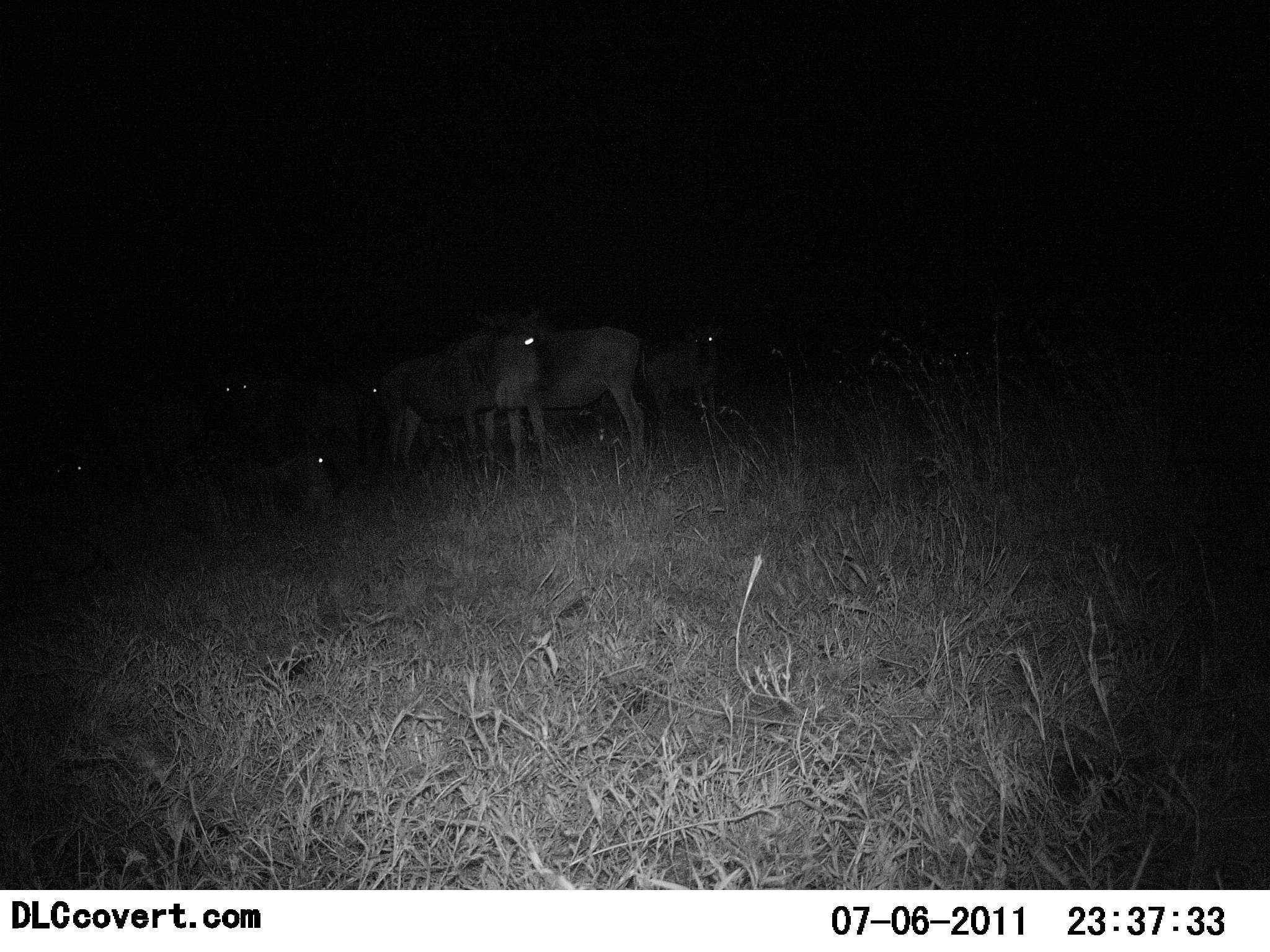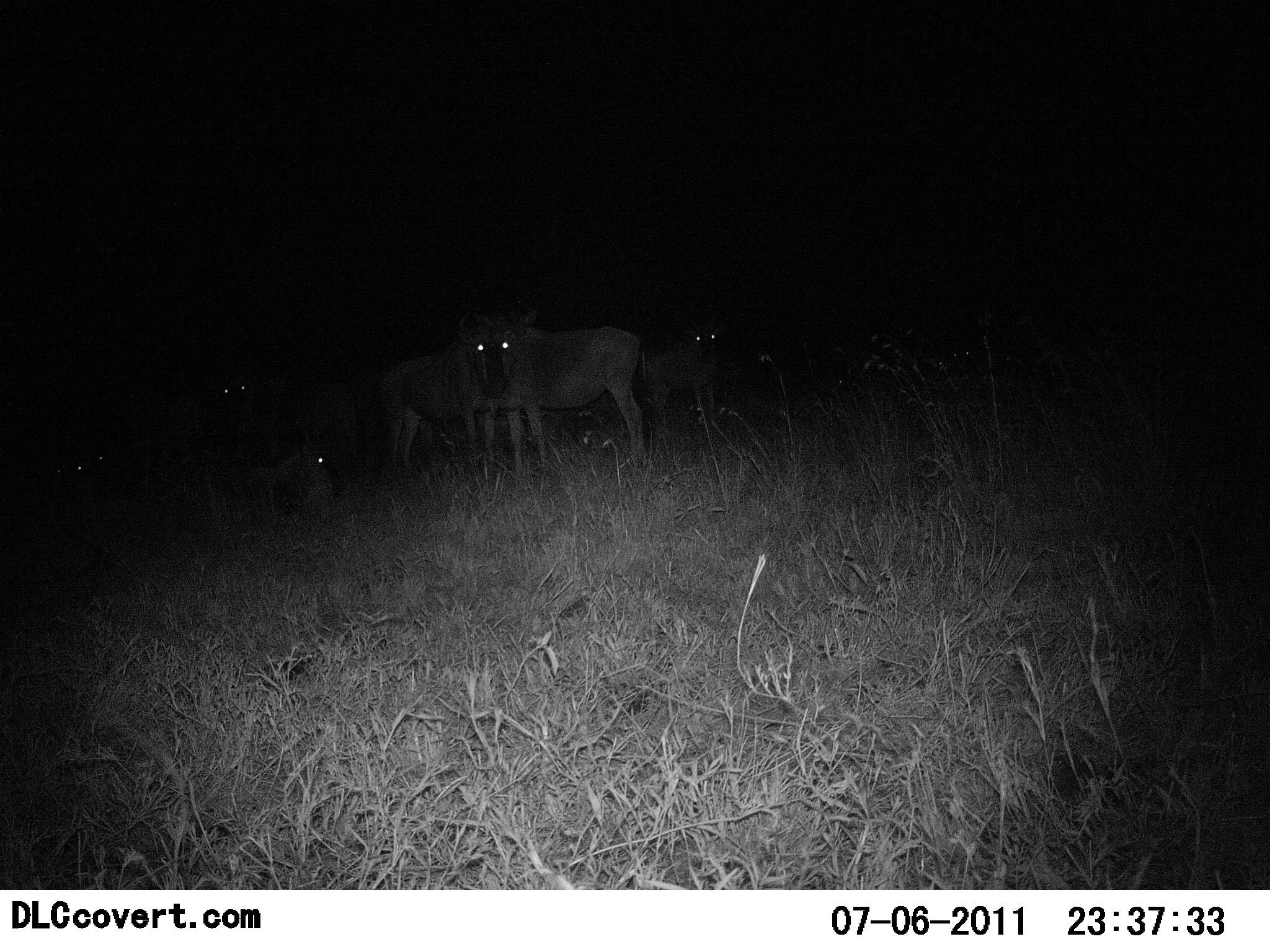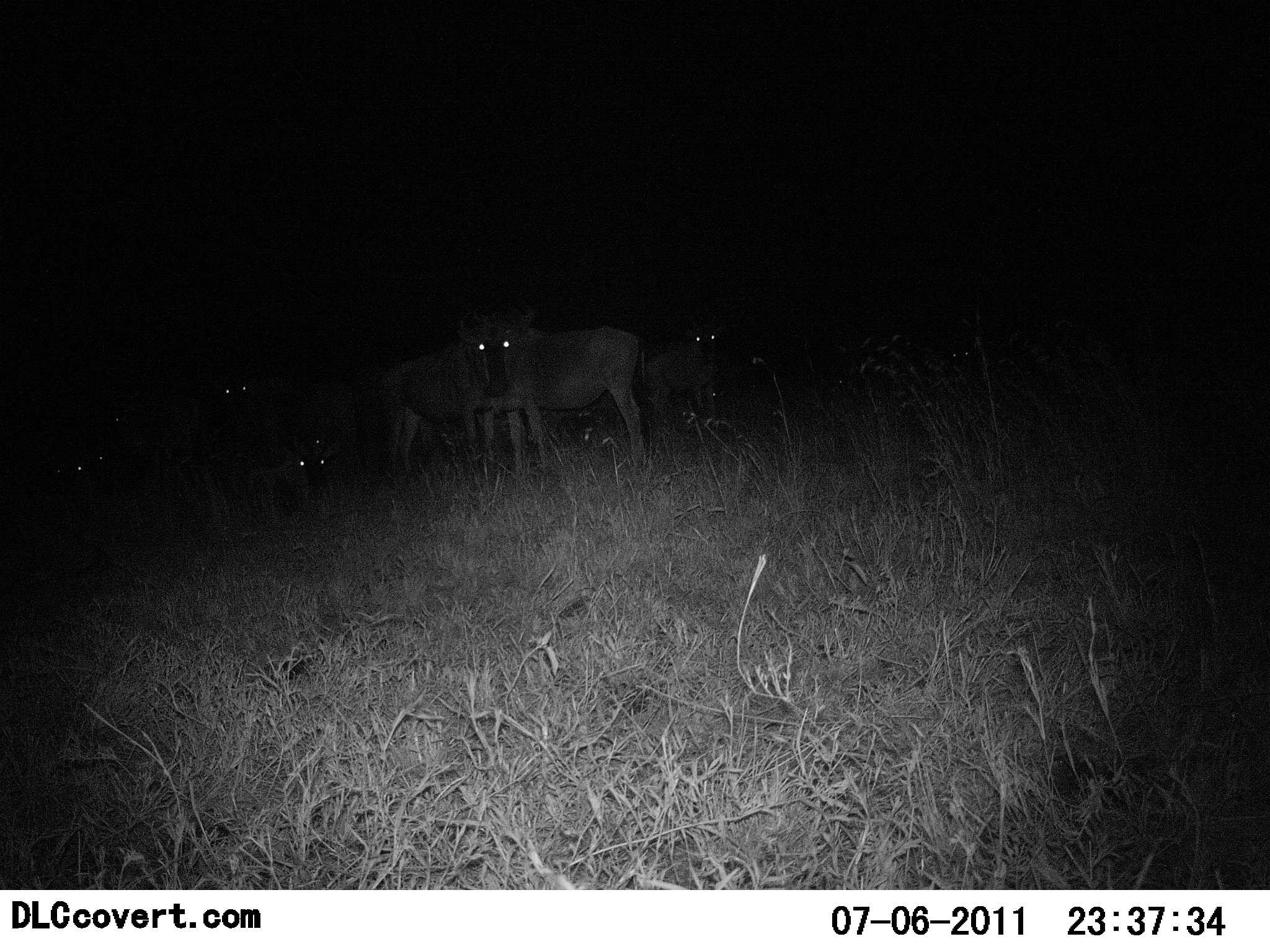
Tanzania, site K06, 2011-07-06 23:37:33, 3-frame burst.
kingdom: Animalia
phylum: Chordata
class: Mammalia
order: Artiodactyla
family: Bovidae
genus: Connochaetes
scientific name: Connochaetes taurinus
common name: blue wildebeest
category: wildebeest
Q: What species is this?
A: Wildebeest (blue wildebeest) (Connochaetes taurinus).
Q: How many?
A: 6.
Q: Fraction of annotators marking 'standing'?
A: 73%.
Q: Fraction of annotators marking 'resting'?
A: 36%.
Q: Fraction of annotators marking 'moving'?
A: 0%.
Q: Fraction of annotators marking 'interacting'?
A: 0%.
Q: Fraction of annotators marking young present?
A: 0%.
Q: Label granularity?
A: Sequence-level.